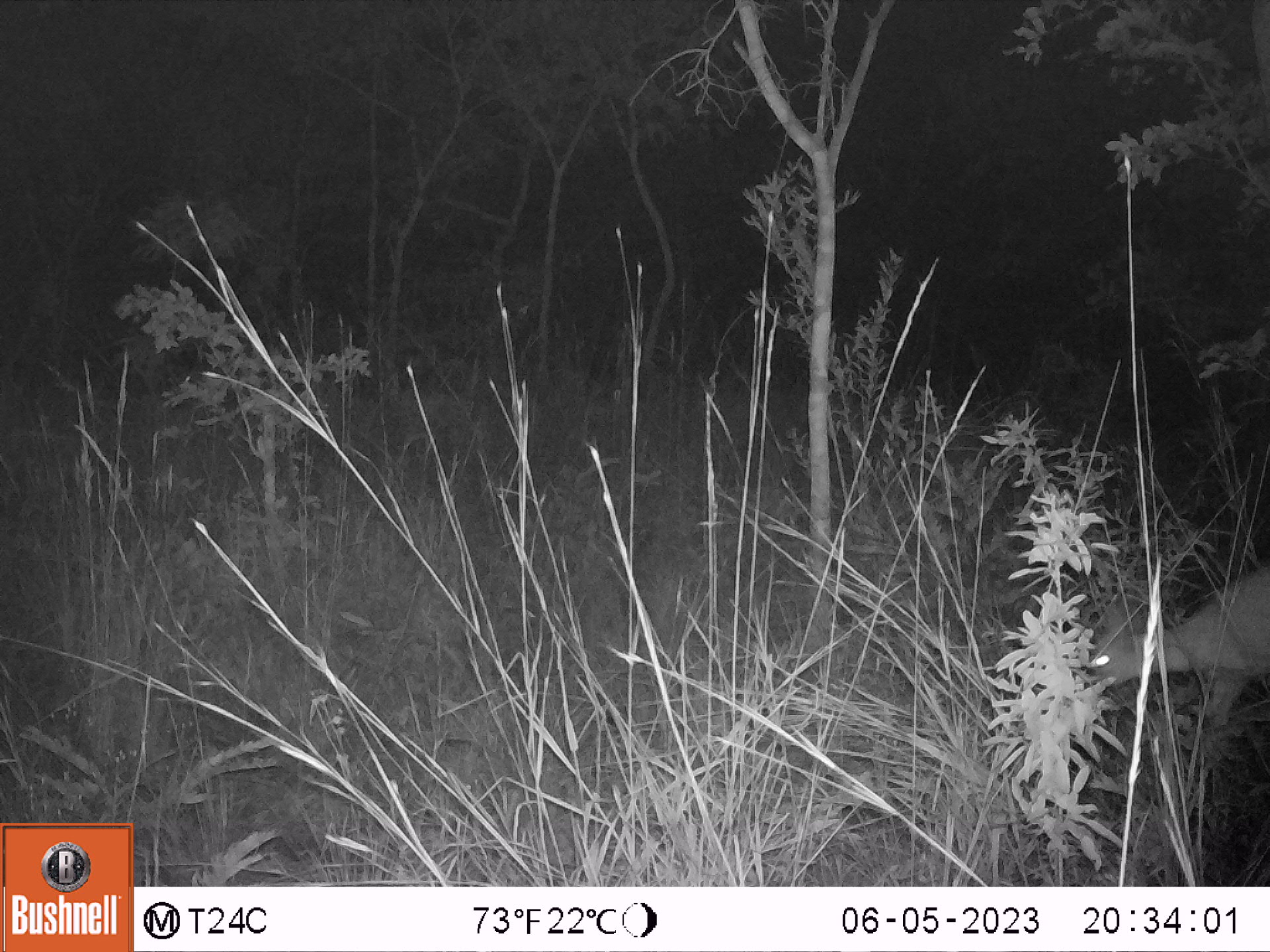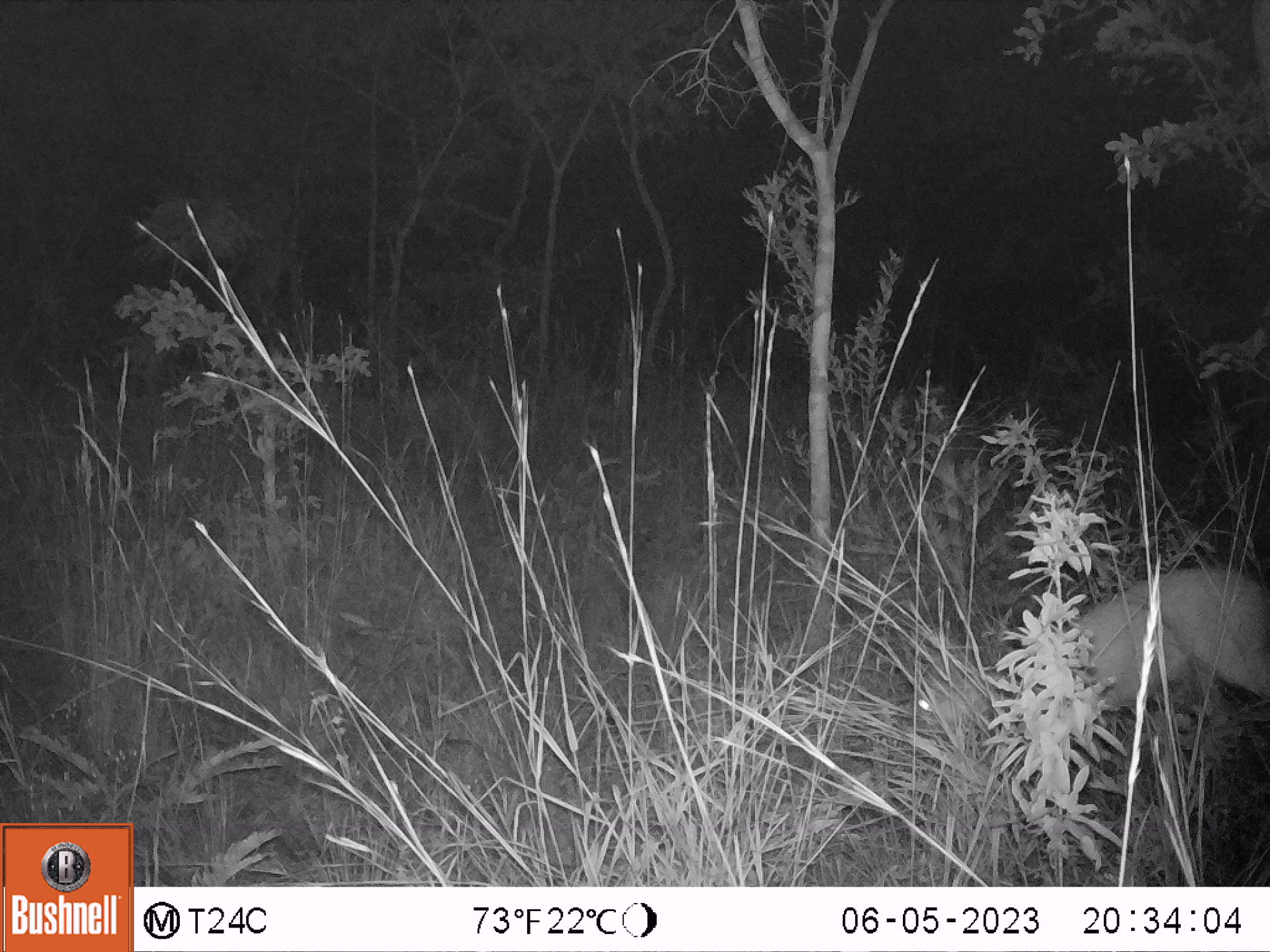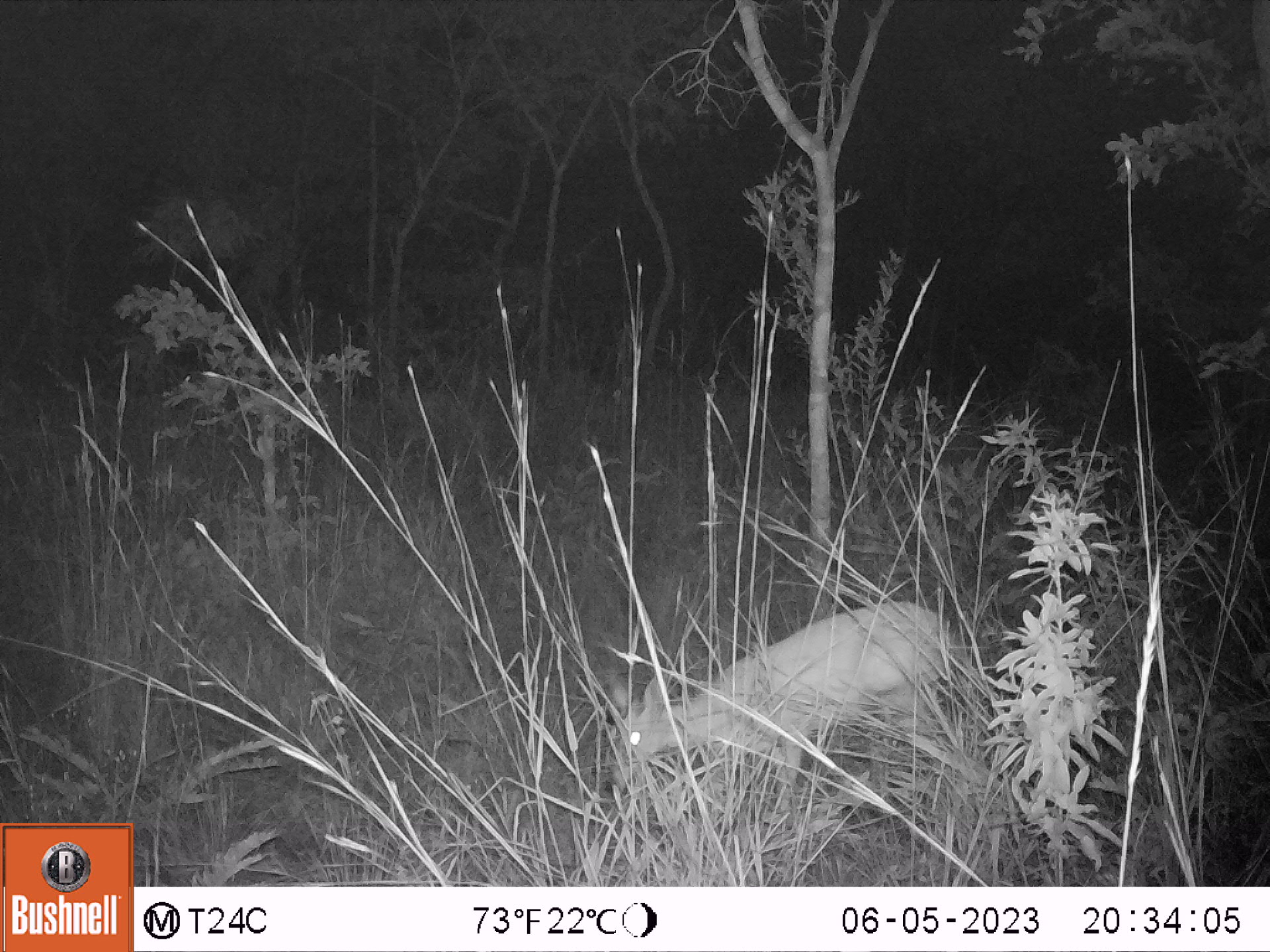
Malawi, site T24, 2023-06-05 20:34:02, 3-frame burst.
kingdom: Animalia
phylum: Chordata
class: Mammalia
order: Artiodactyla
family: Bovidae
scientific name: Antilopinae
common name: small antelope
Small antelope (Antilopinae), count 1.